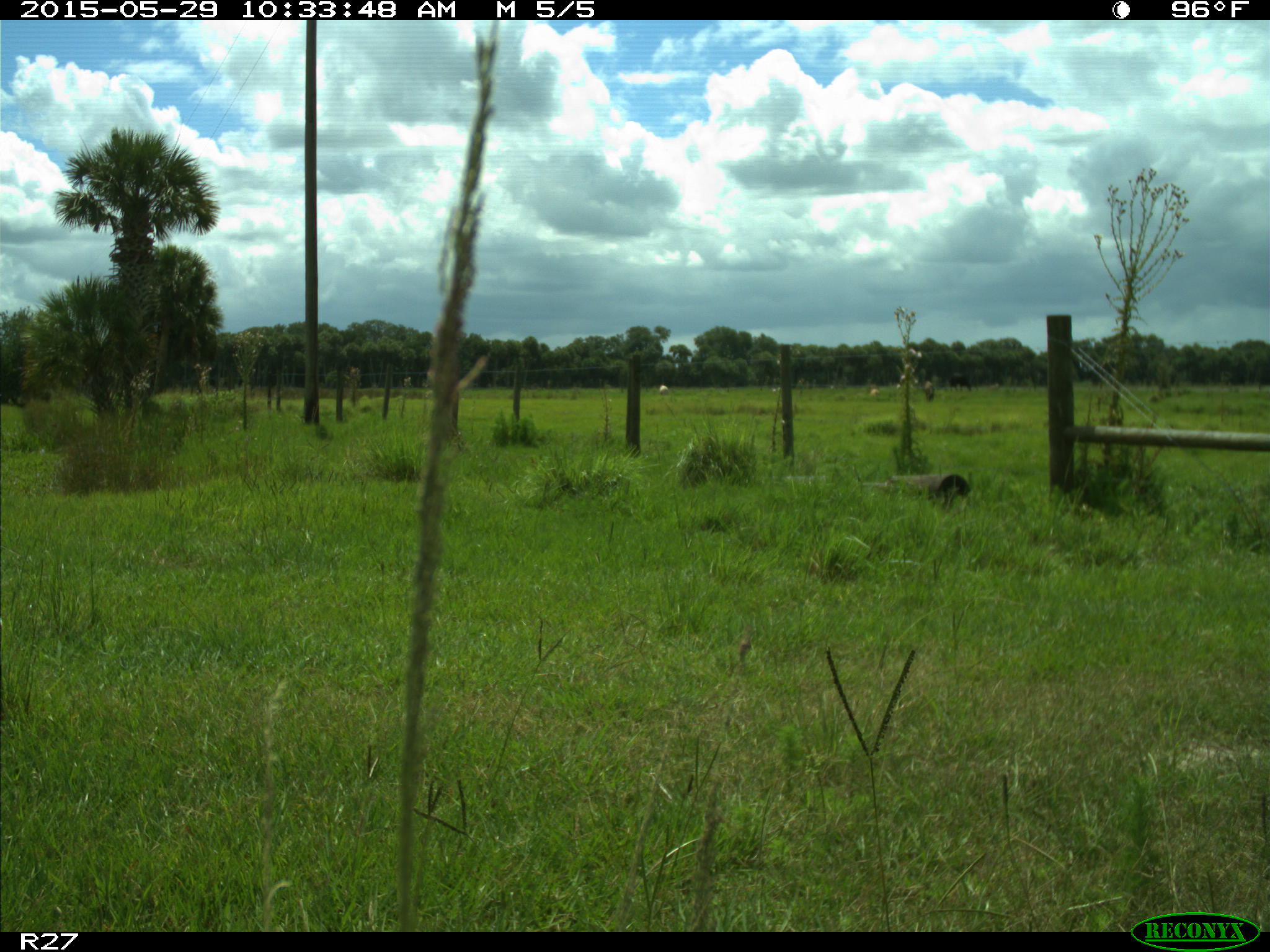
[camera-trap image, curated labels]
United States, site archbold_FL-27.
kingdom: Animalia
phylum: Chordata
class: Mammalia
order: Artiodactyla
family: Bovidae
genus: Bos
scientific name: Bos taurus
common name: domestic cow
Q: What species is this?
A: Bos taurus (domestic cow).